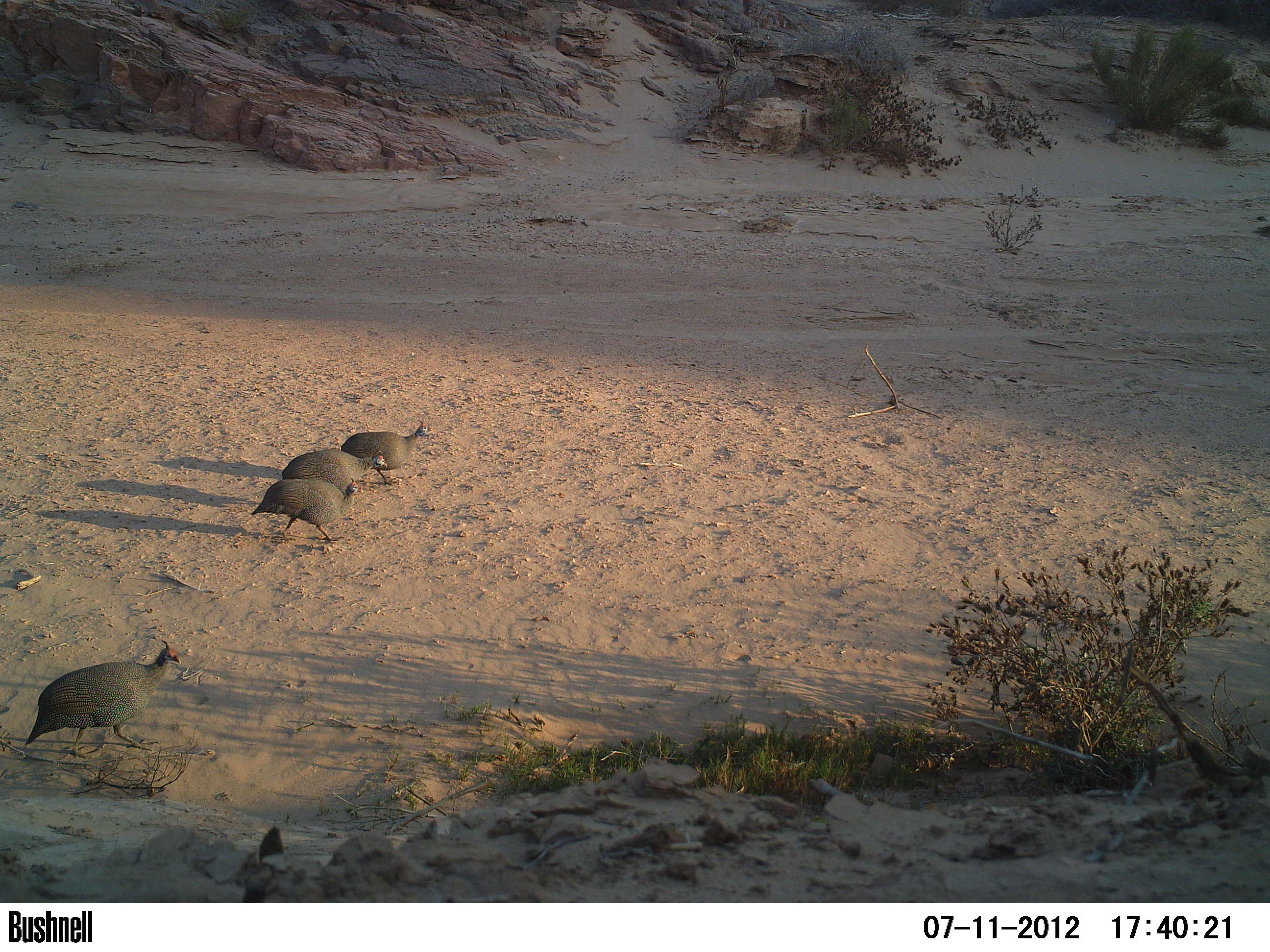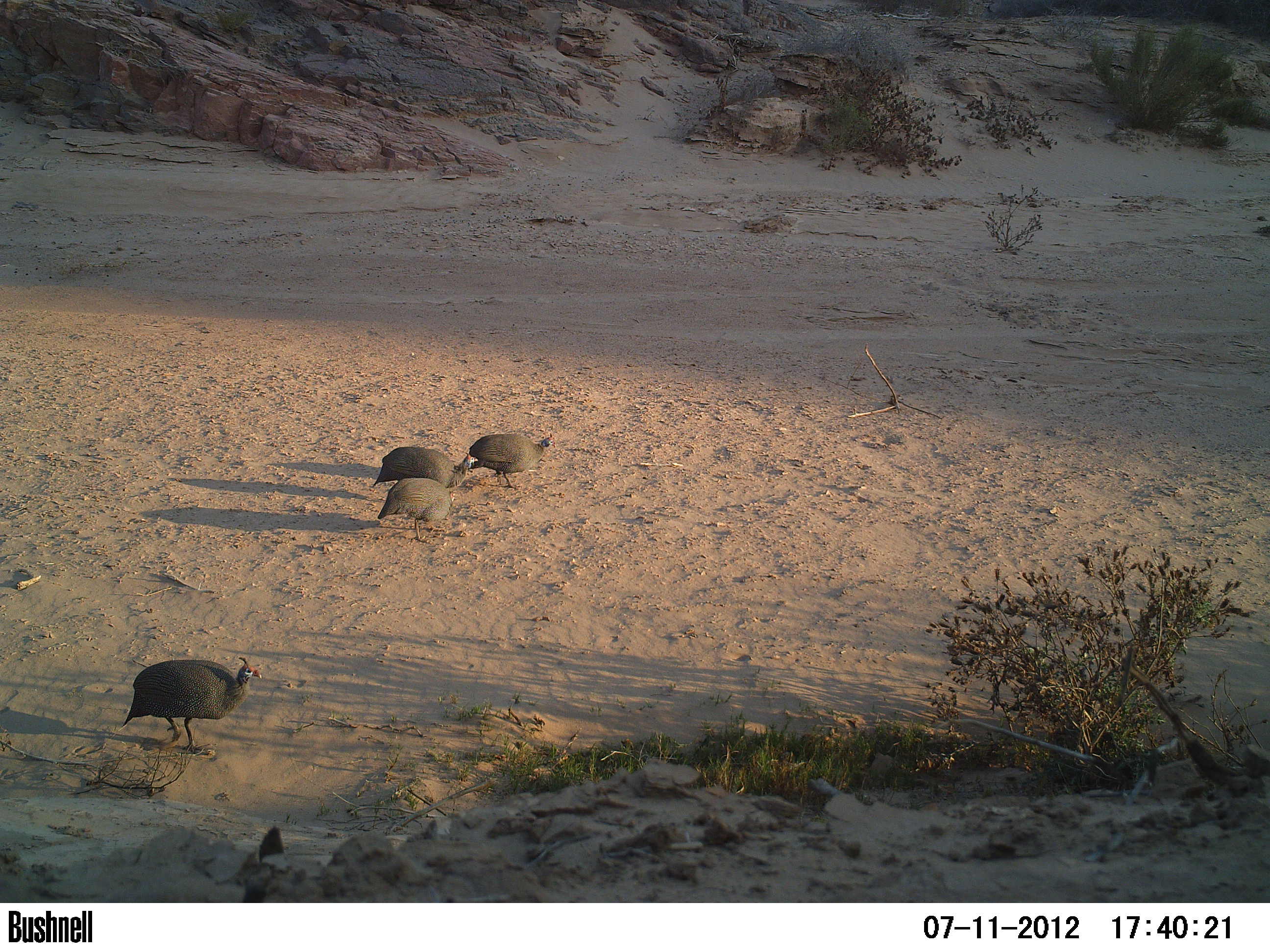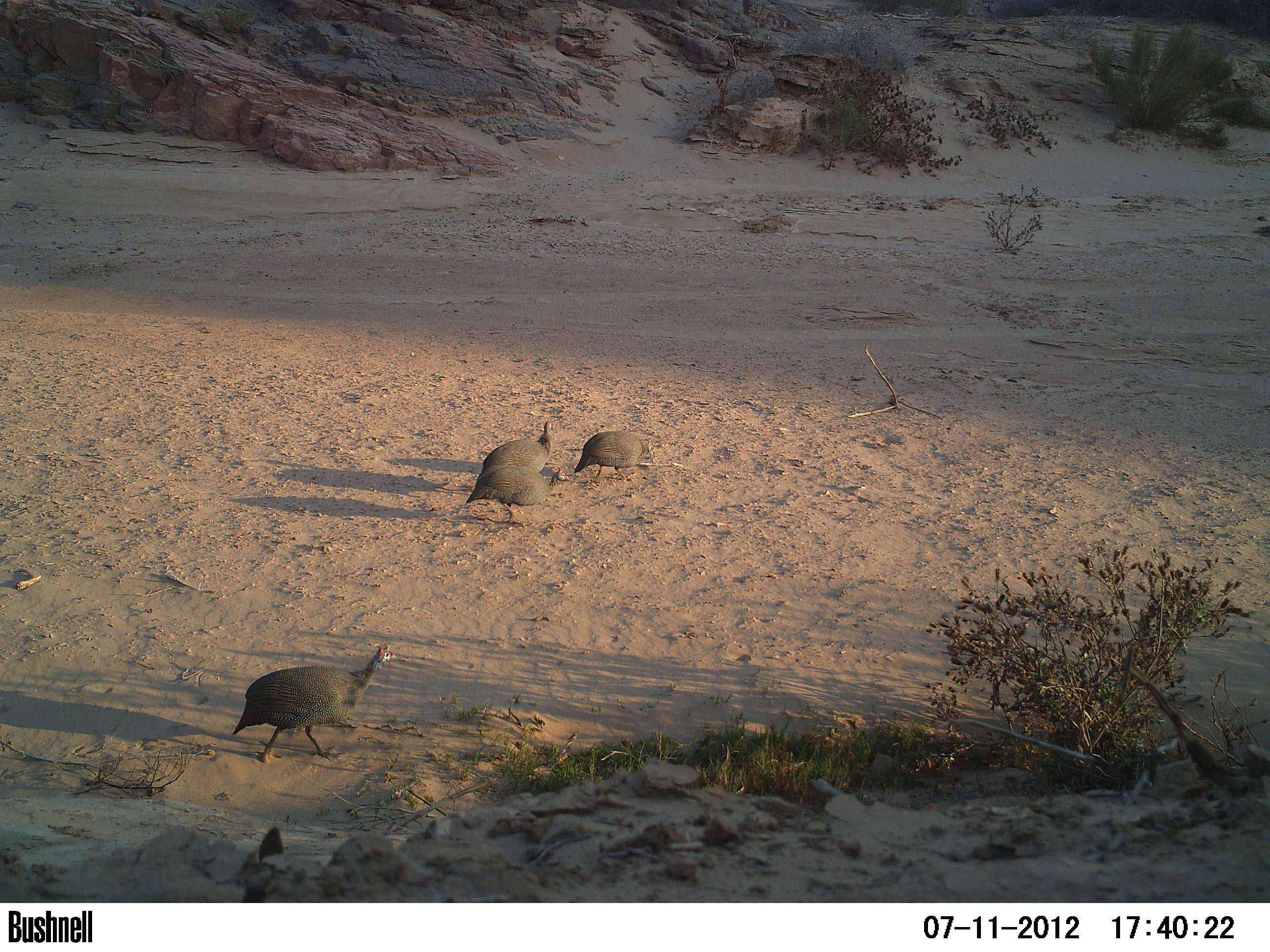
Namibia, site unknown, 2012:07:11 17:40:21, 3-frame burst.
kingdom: Animalia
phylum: Chordata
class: Aves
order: Galliformes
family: Numididae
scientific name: Numididae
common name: guineafowl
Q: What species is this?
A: Numididae (guineafowl).